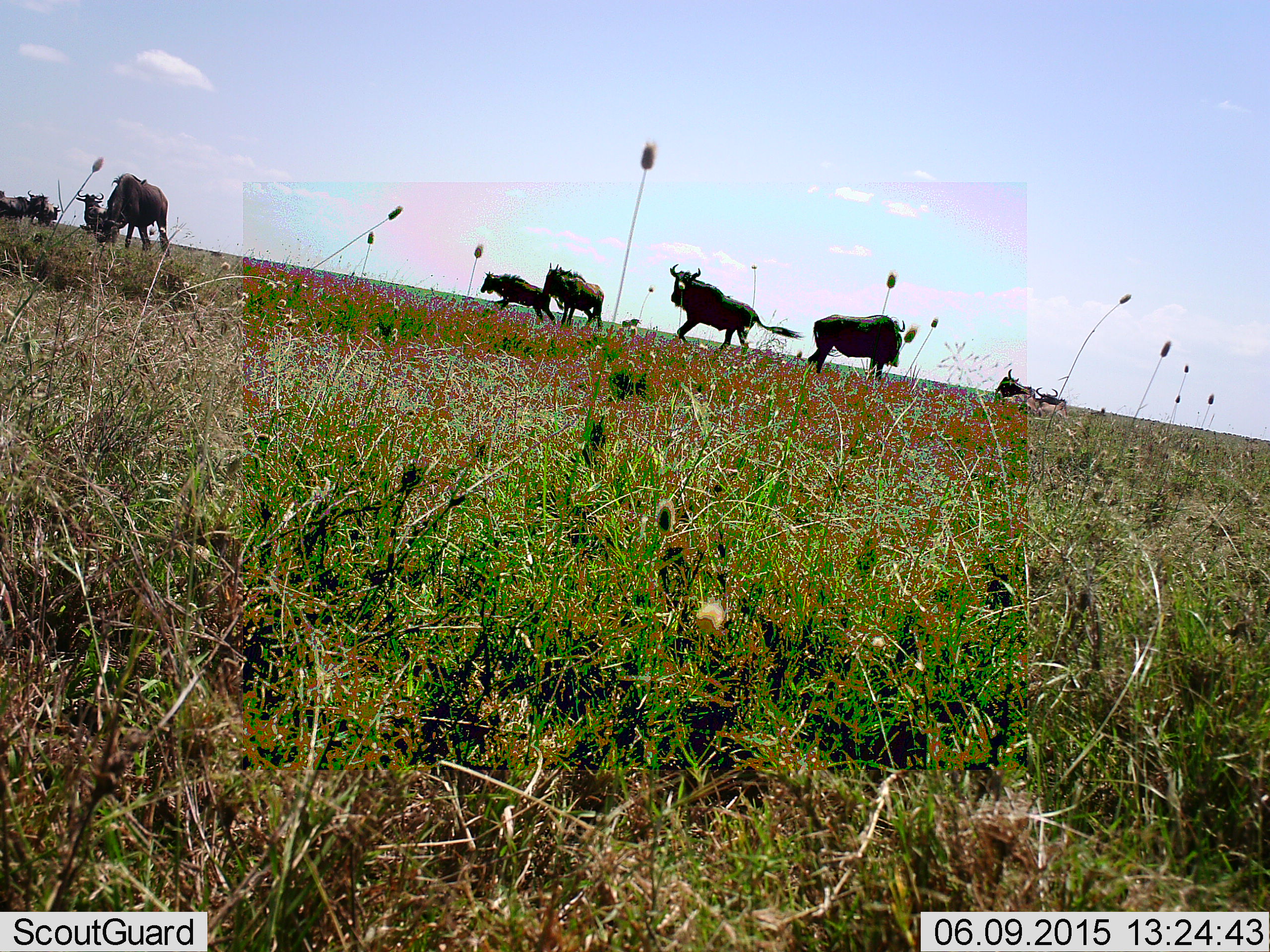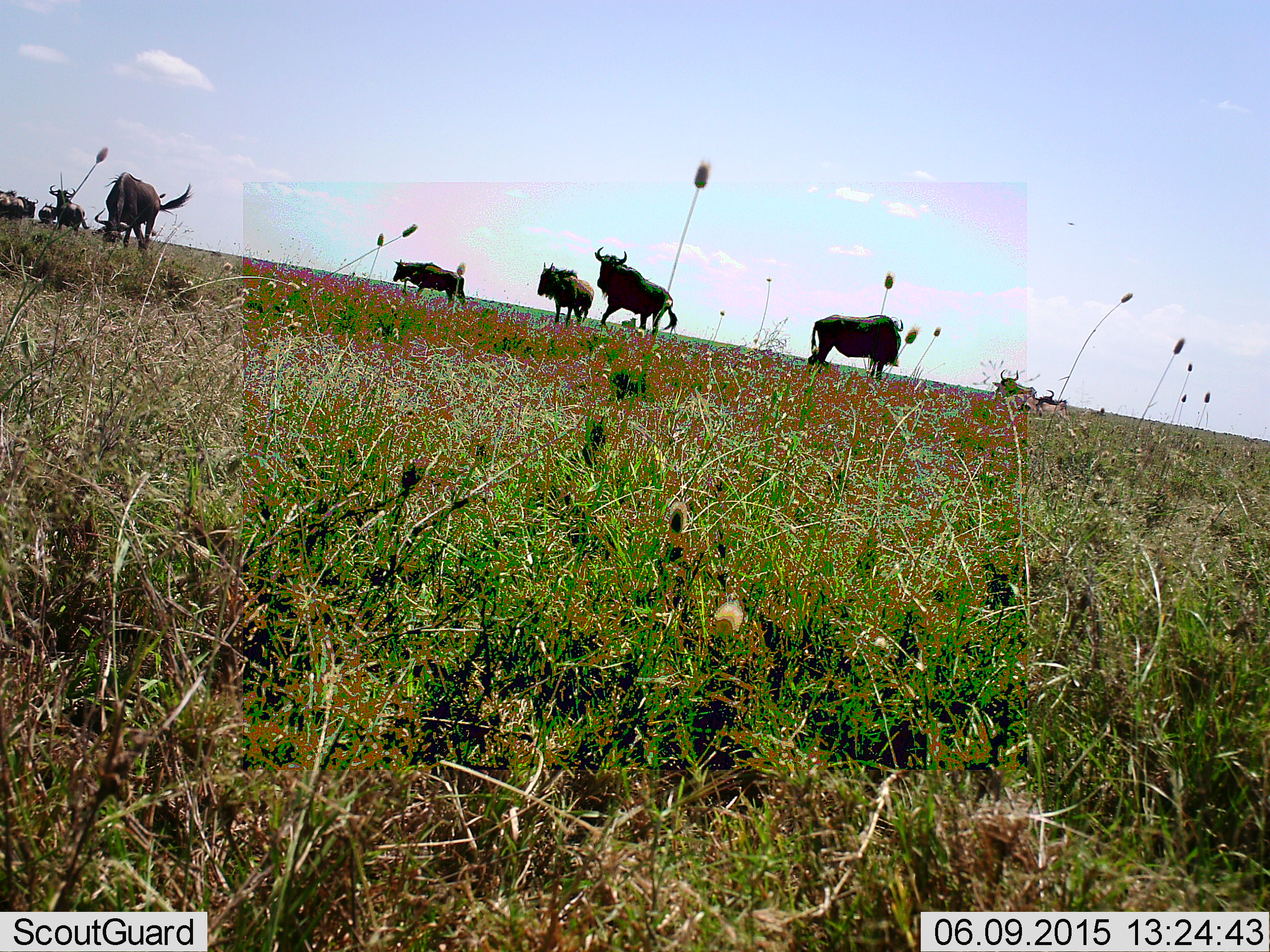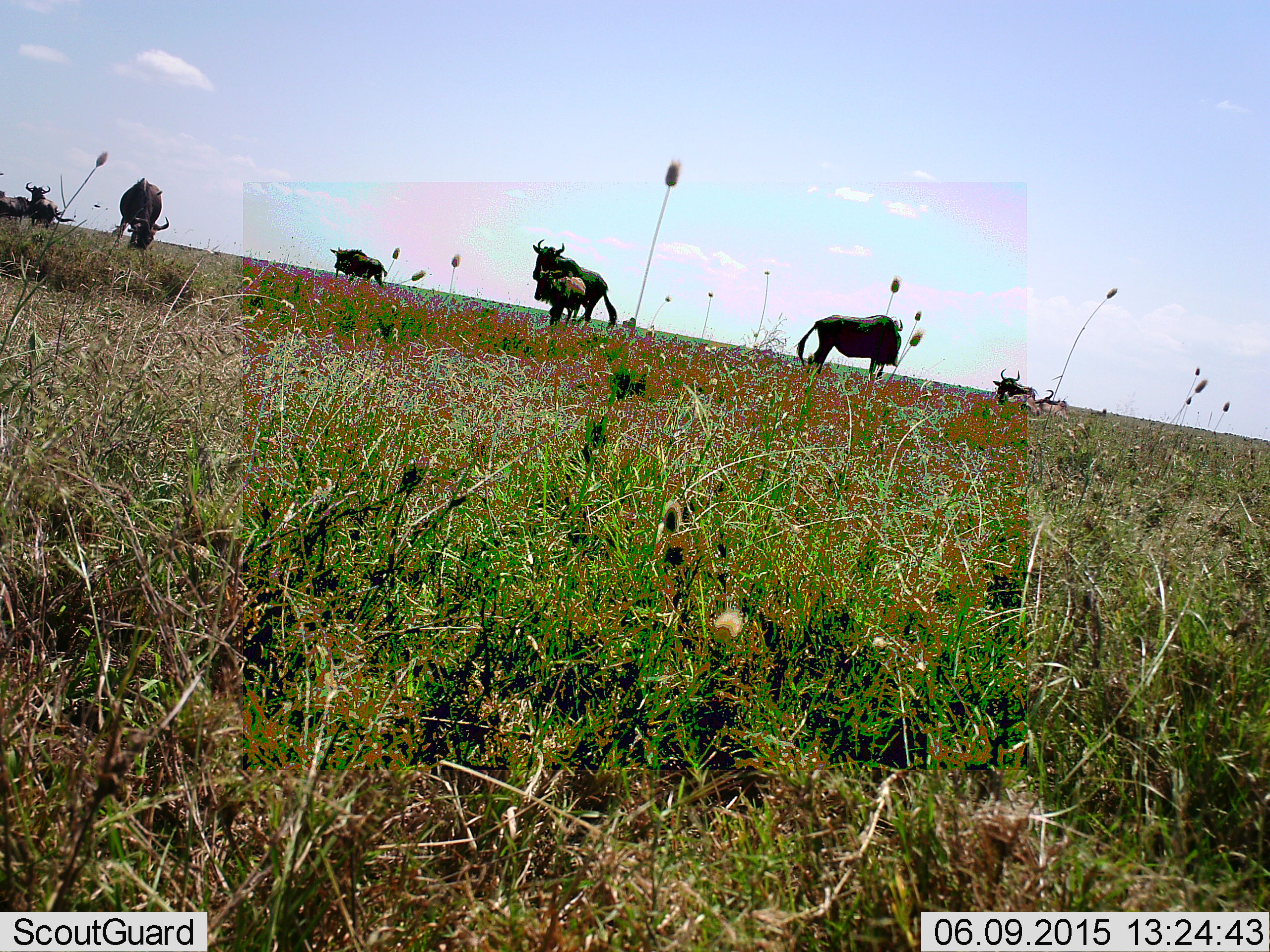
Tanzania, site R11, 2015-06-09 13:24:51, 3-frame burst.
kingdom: Animalia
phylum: Chordata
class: Mammalia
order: Artiodactyla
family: Bovidae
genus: Connochaetes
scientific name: Connochaetes taurinus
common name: blue wildebeest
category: wildebeest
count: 11-50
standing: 90%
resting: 50%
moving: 80%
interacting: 10%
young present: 10%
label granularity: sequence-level